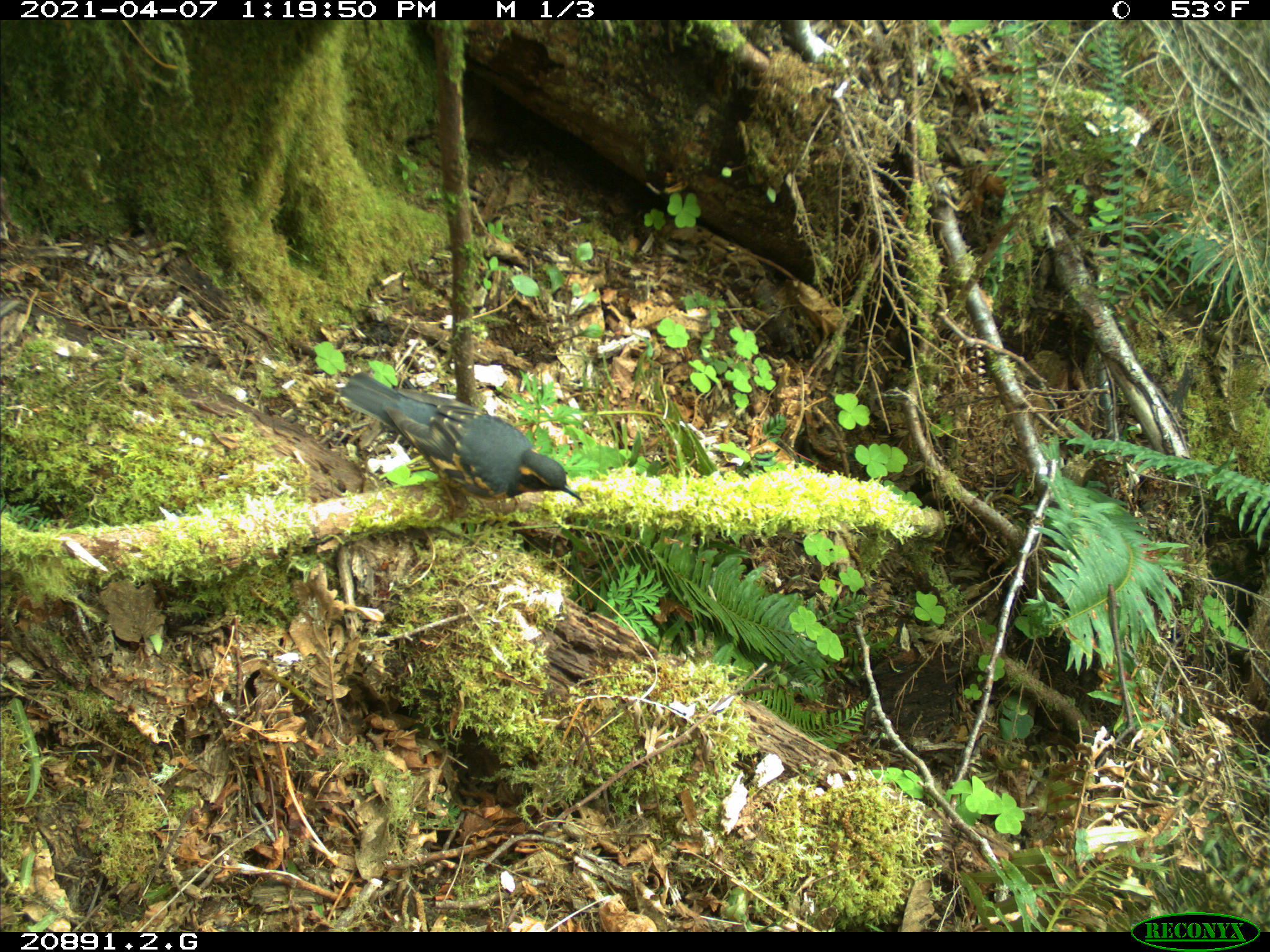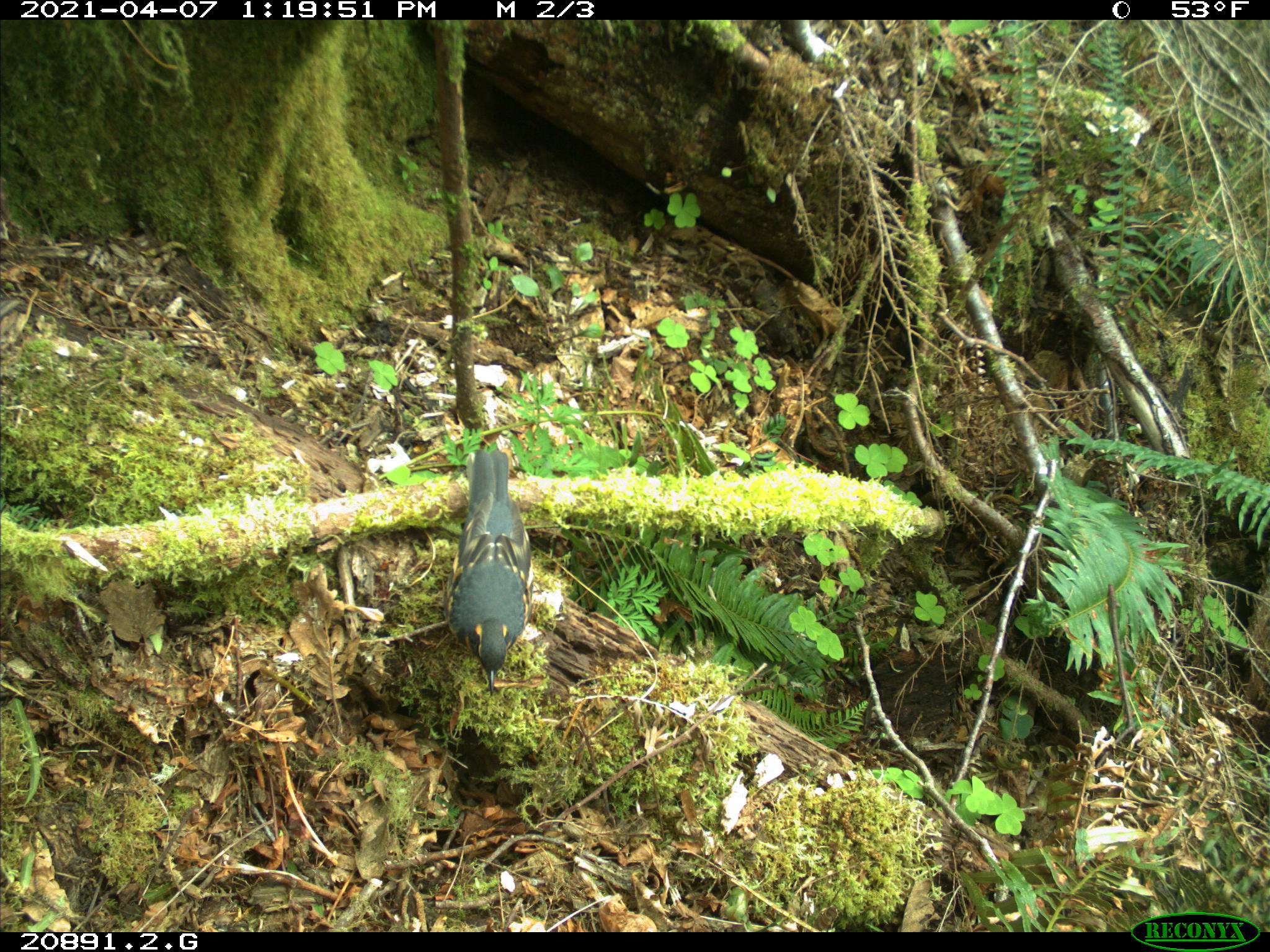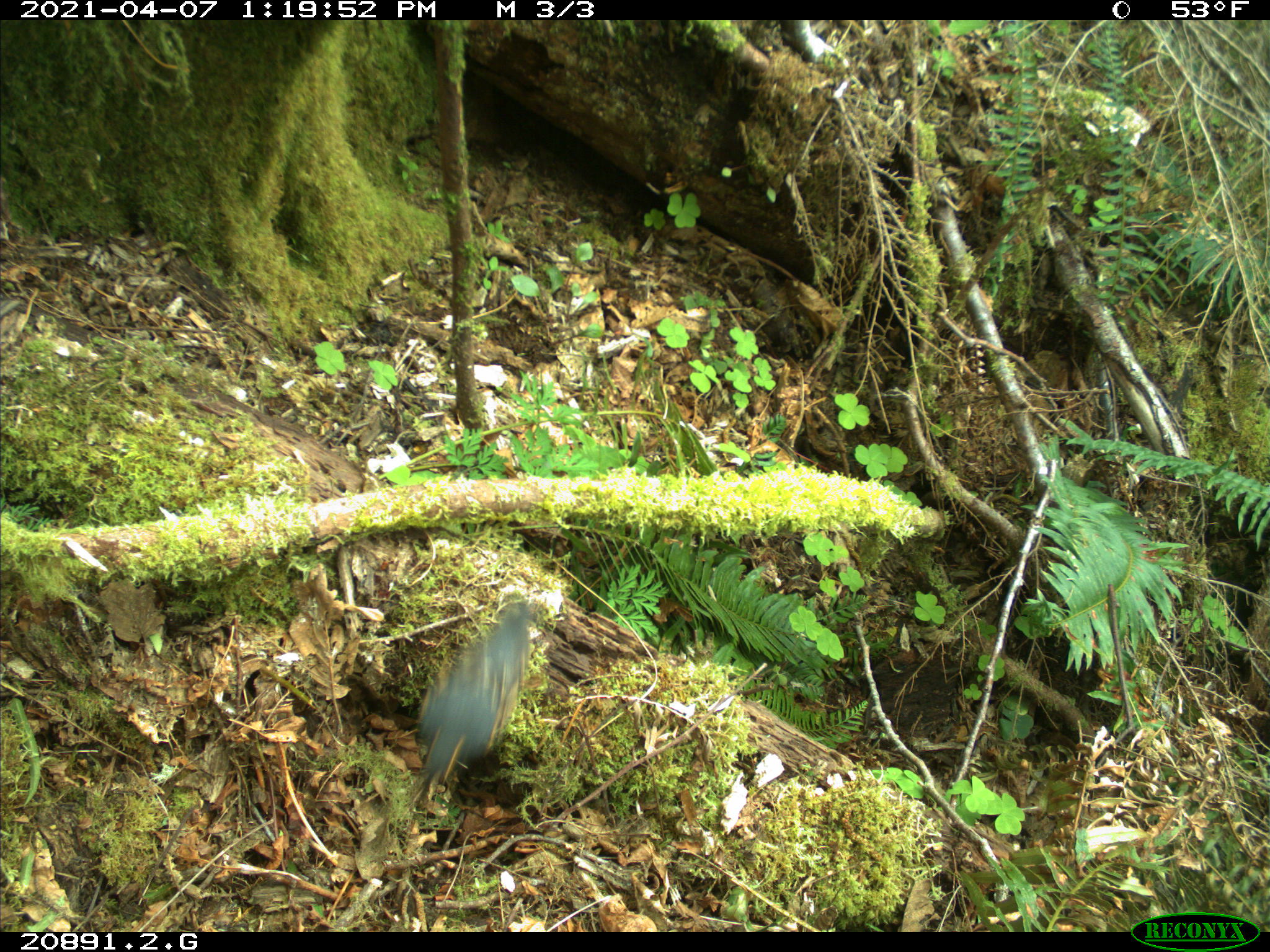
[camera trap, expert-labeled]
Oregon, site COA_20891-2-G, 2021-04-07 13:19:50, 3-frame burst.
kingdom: Animalia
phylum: Chordata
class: Aves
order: Passeriformes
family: Turdidae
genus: Ixoreus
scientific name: Ixoreus naevius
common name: varied thrush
Varied thrush (Ixoreus naevius).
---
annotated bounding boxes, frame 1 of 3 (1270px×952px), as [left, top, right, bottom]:
varied thrush: [334, 366, 588, 525]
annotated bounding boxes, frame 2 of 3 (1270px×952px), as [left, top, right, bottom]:
varied thrush: [438, 442, 542, 692]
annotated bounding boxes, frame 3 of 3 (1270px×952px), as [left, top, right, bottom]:
varied thrush: [410, 590, 542, 805]